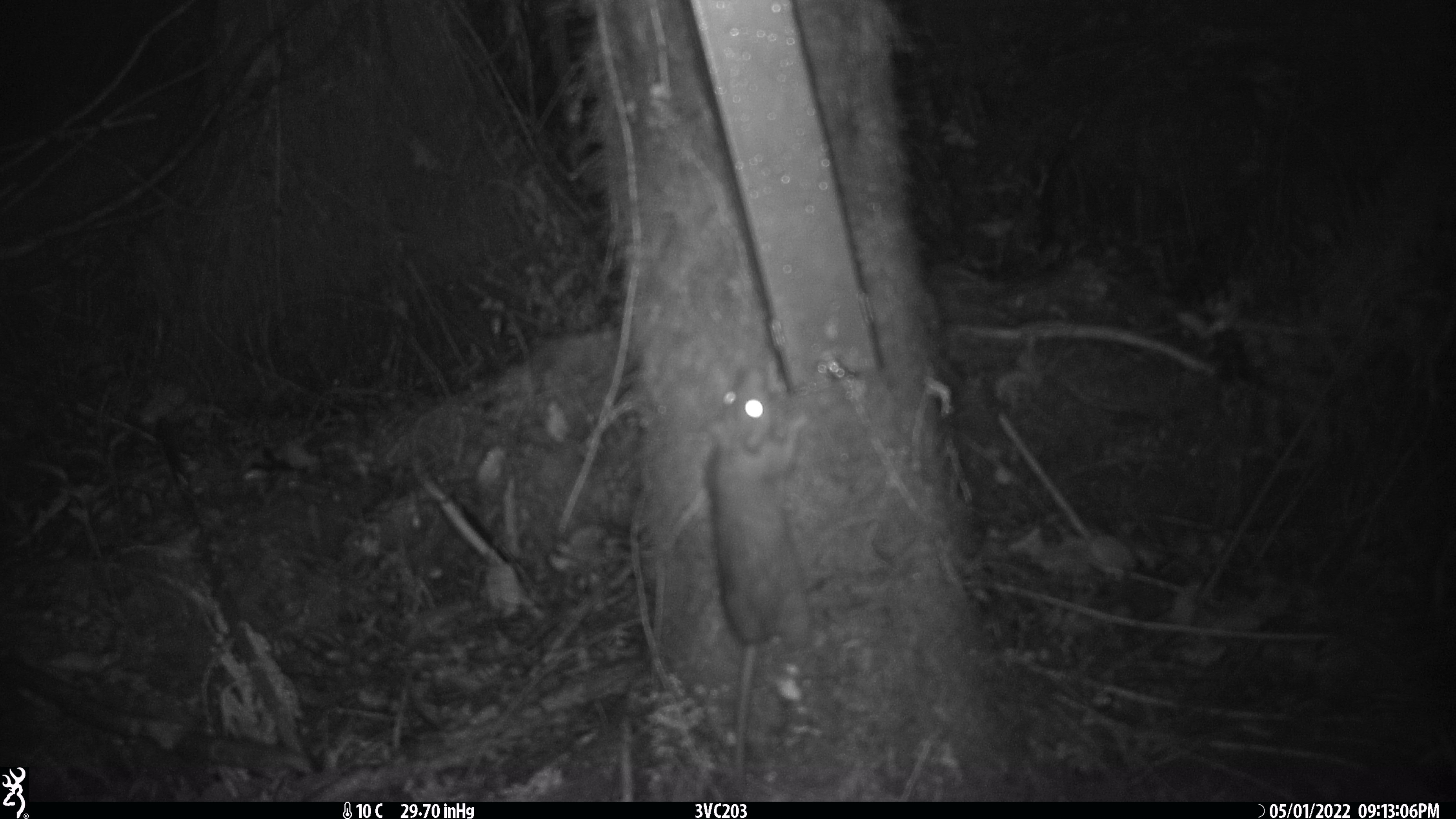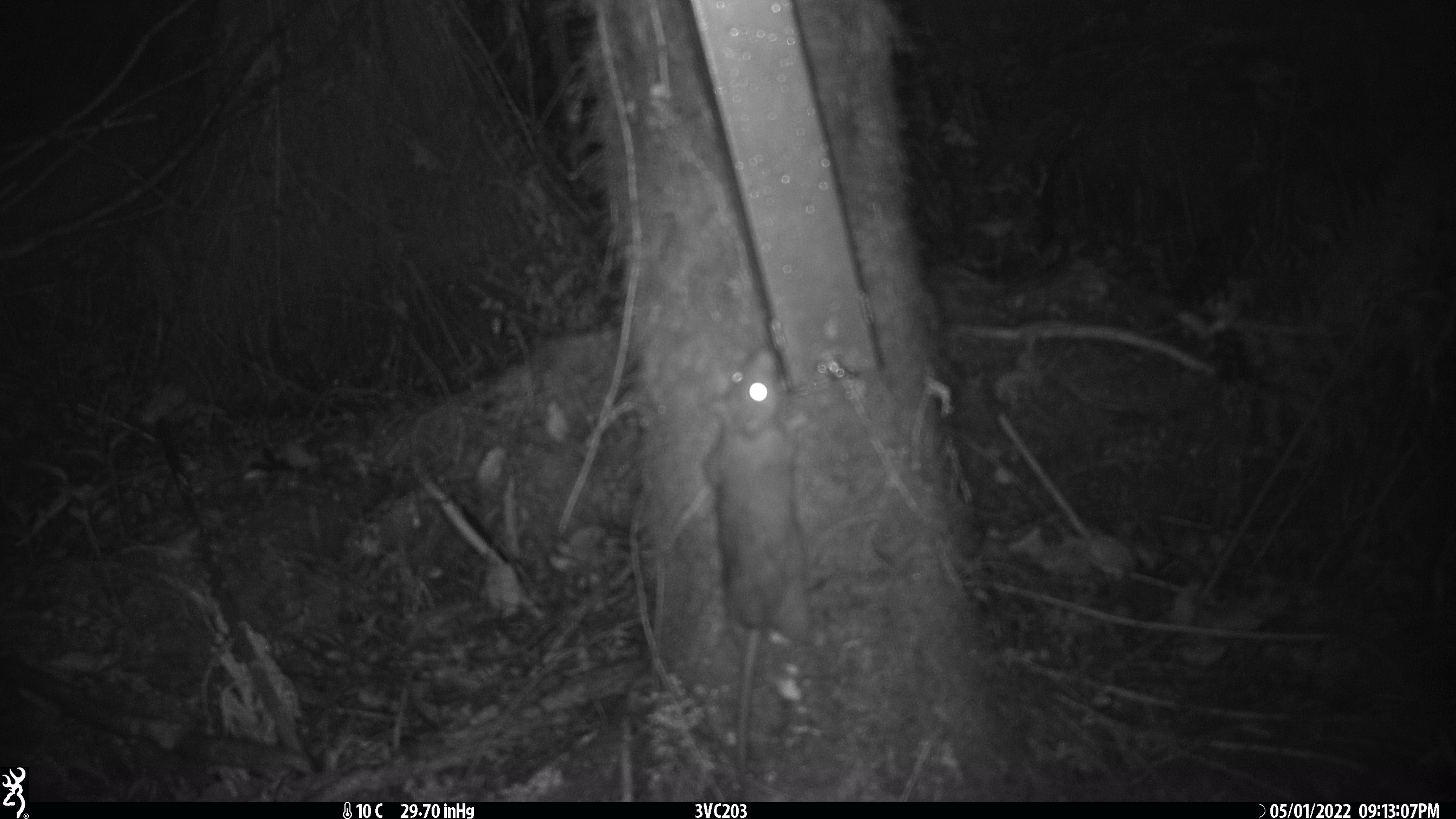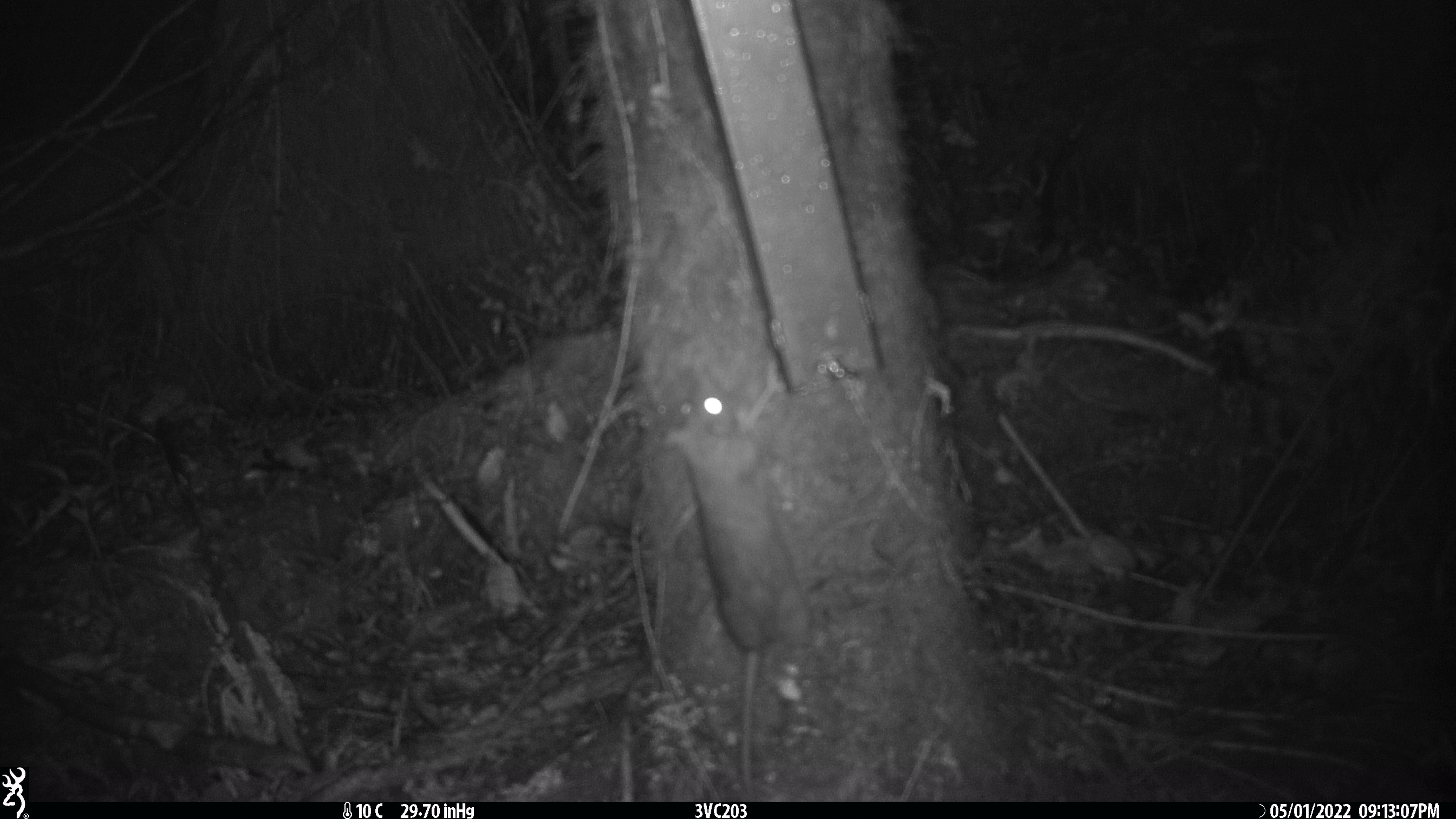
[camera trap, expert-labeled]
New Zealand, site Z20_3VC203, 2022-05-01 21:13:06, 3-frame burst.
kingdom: Animalia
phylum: Chordata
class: Mammalia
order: Rodentia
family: Muridae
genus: Rattus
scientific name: Rattus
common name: rat